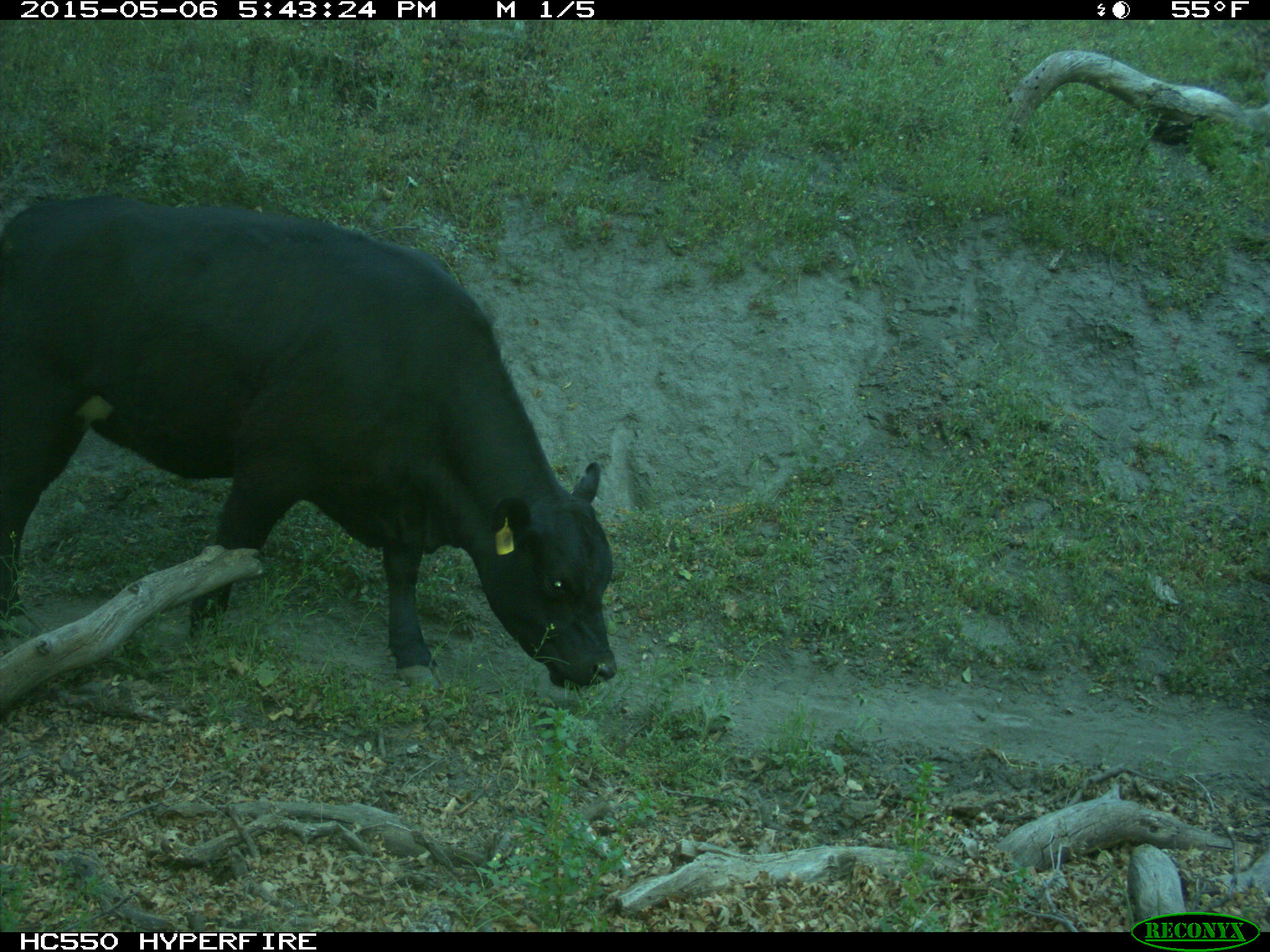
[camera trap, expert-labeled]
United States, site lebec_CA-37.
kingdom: Animalia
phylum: Chordata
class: Mammalia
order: Artiodactyla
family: Bovidae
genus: Bos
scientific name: Bos taurus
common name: domestic cow